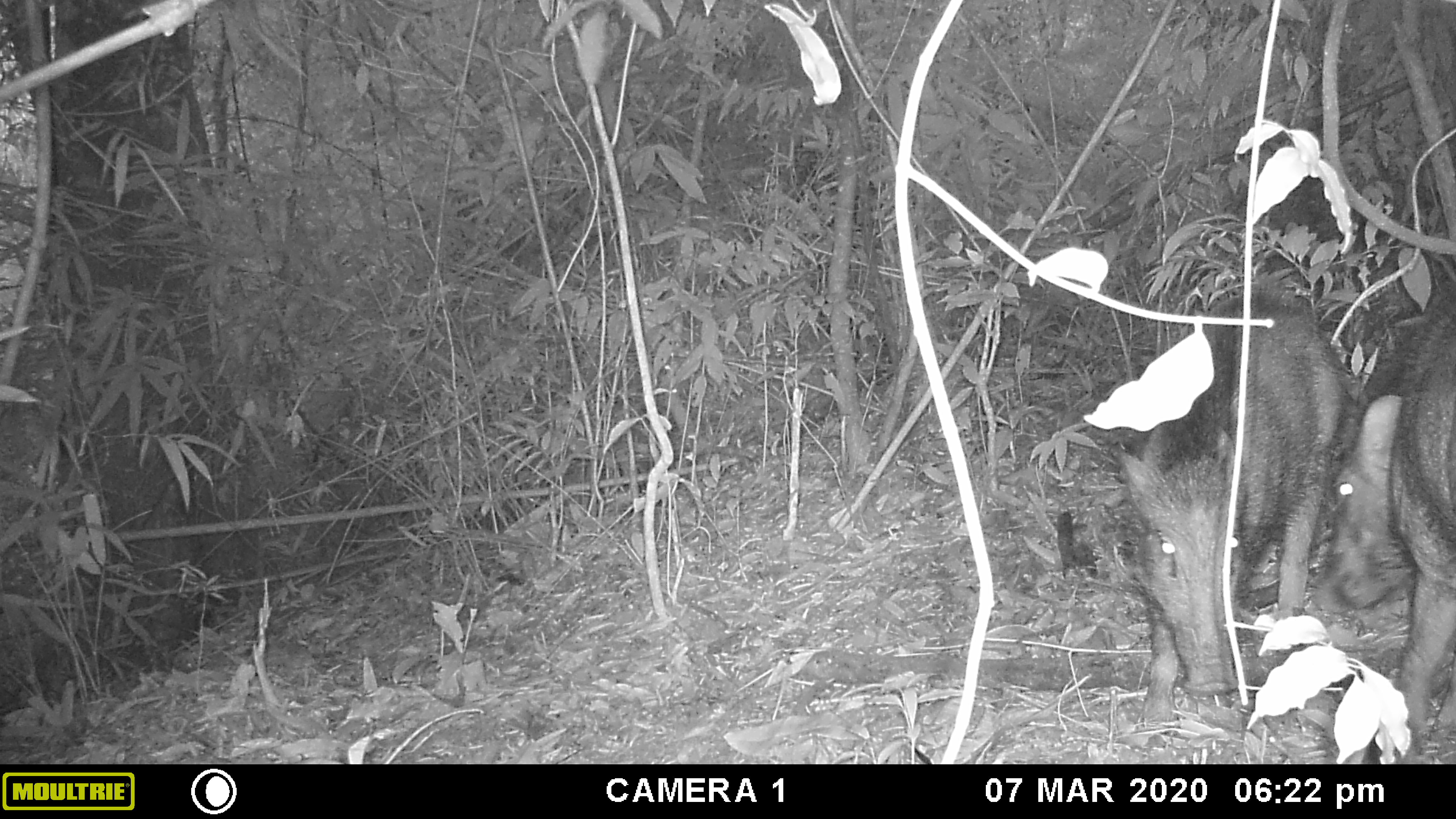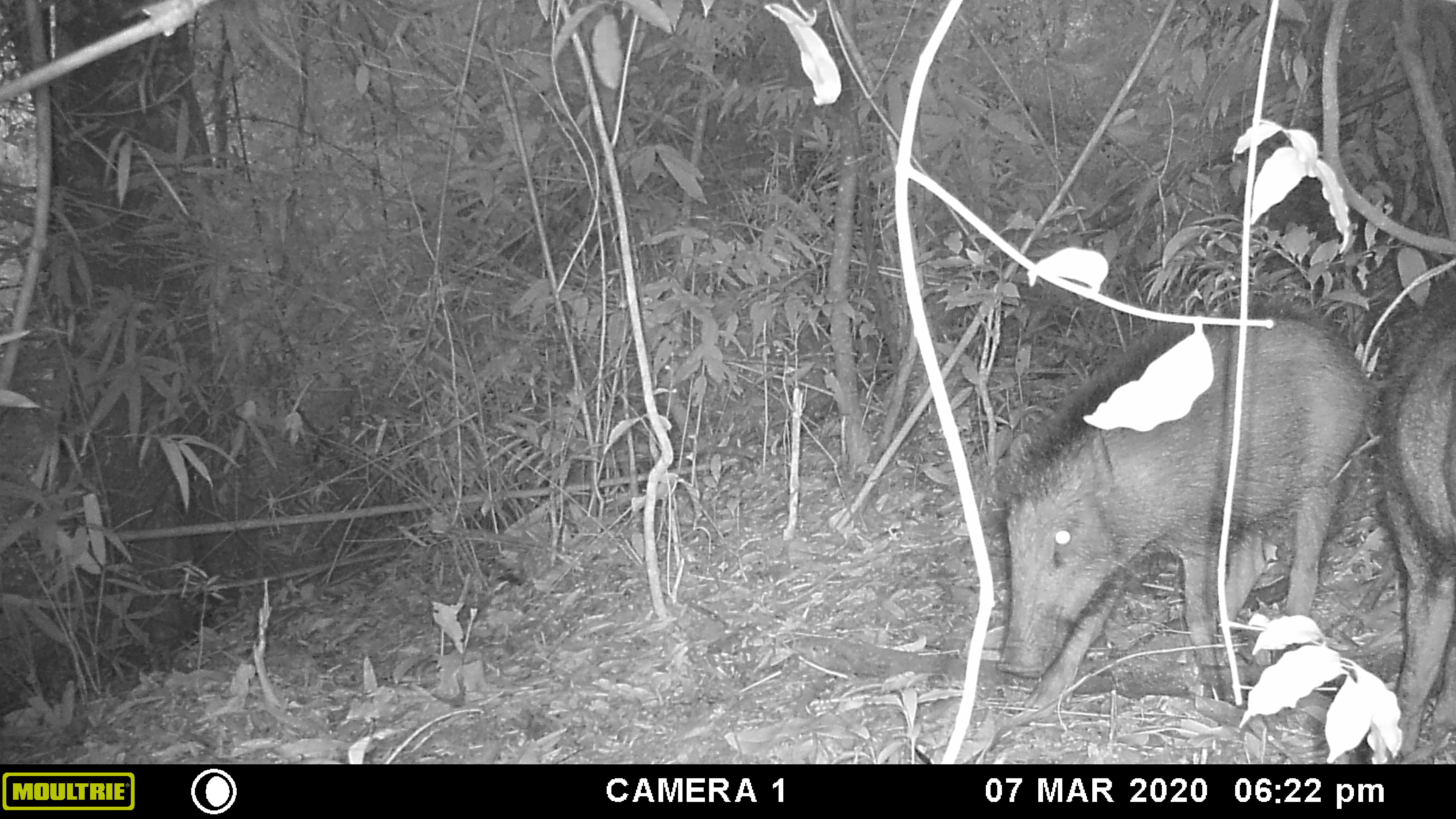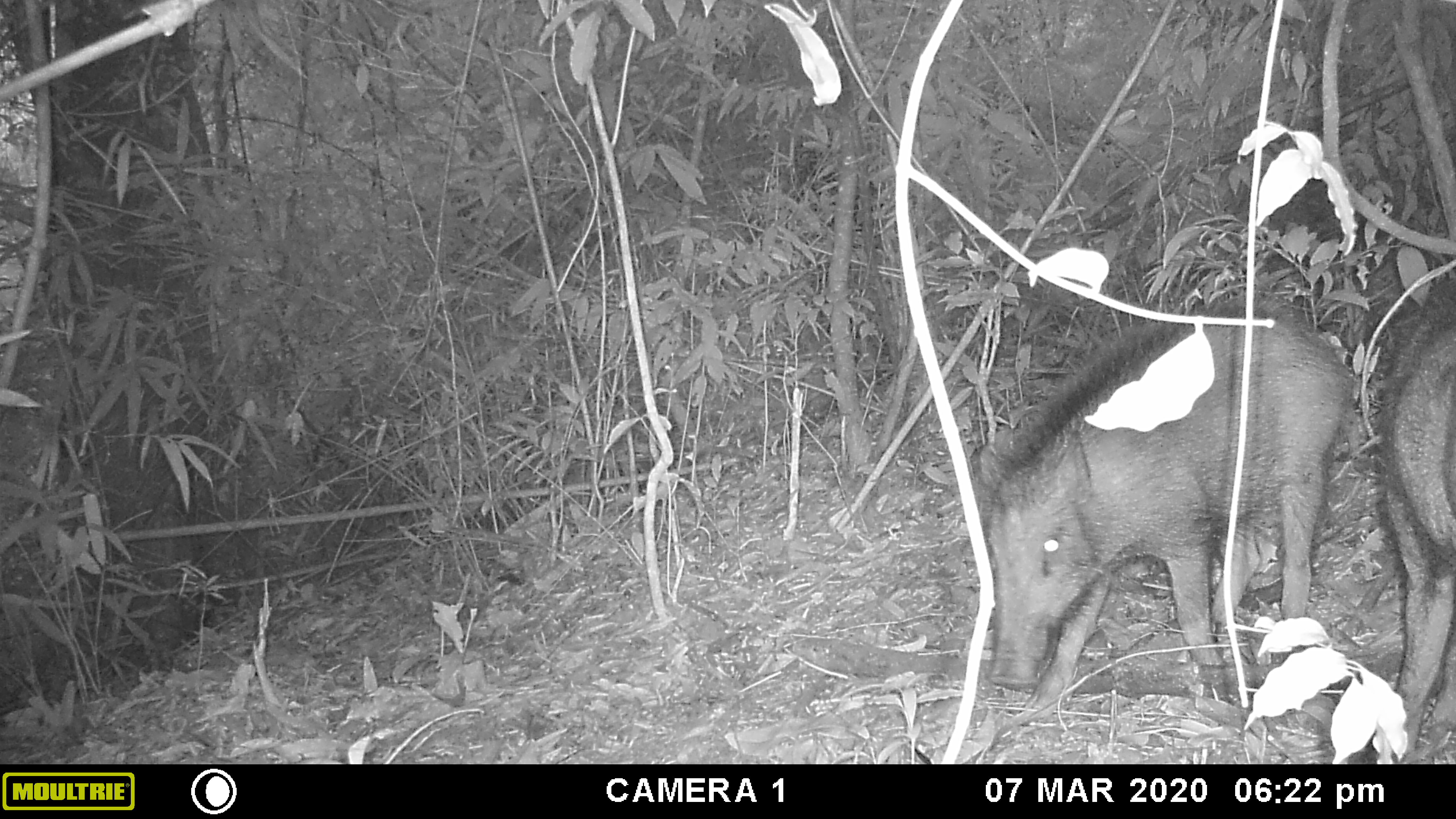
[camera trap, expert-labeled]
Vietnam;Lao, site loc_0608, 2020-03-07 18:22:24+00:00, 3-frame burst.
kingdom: Animalia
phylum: Chordata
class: Mammalia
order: Artiodactyla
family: Suidae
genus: Sus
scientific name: Sus scrofa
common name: eurasian wild pig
Eurasian wild pig (Sus scrofa). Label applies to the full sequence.